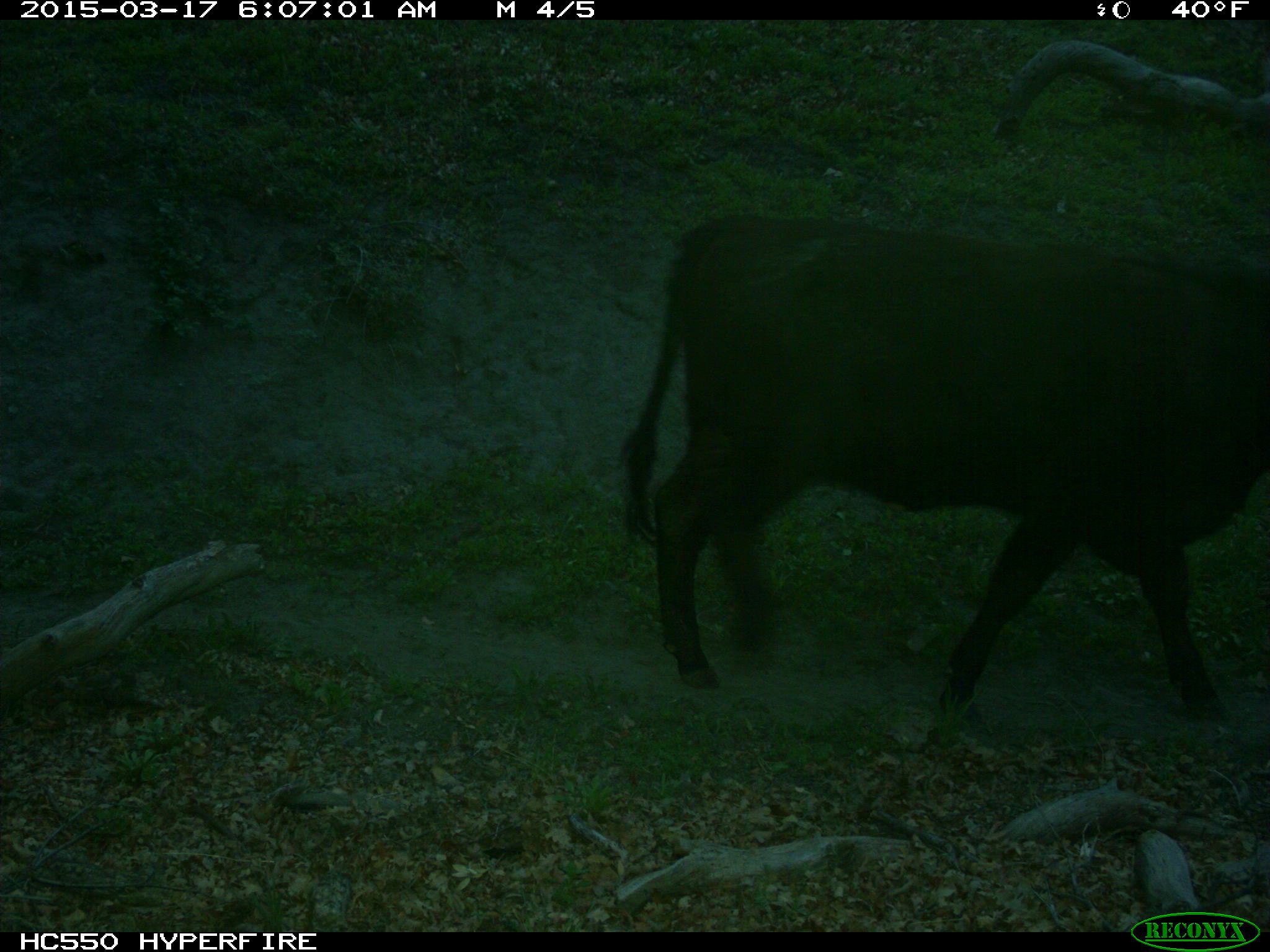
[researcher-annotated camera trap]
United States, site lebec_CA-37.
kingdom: Animalia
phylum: Chordata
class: Mammalia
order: Artiodactyla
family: Bovidae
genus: Bos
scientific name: Bos taurus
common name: domestic cow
Bos taurus (domestic cow).